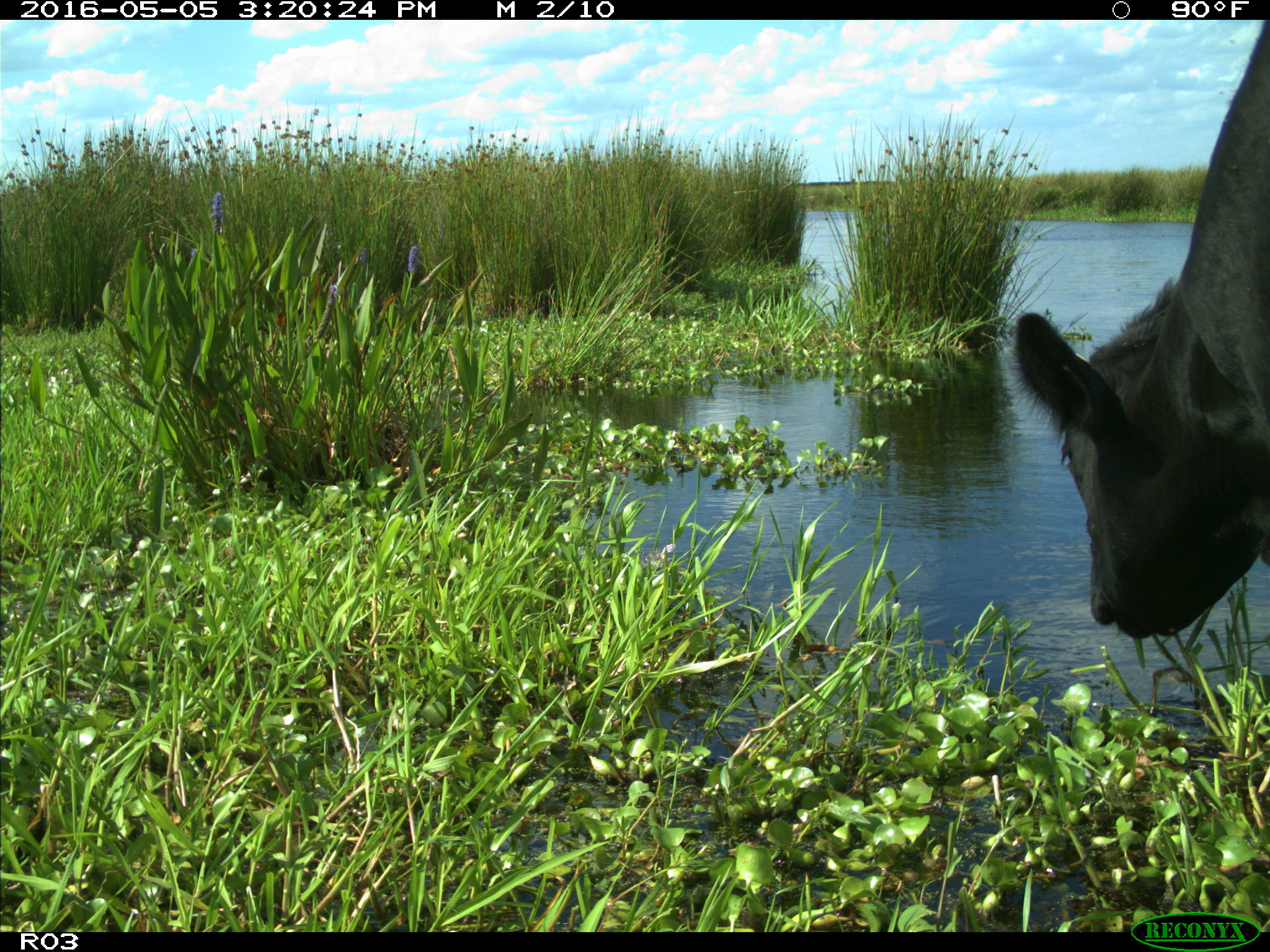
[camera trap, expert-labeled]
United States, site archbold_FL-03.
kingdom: Animalia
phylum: Chordata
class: Mammalia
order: Artiodactyla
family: Bovidae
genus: Bos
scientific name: Bos taurus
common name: domestic cow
Bos taurus (domestic cow).